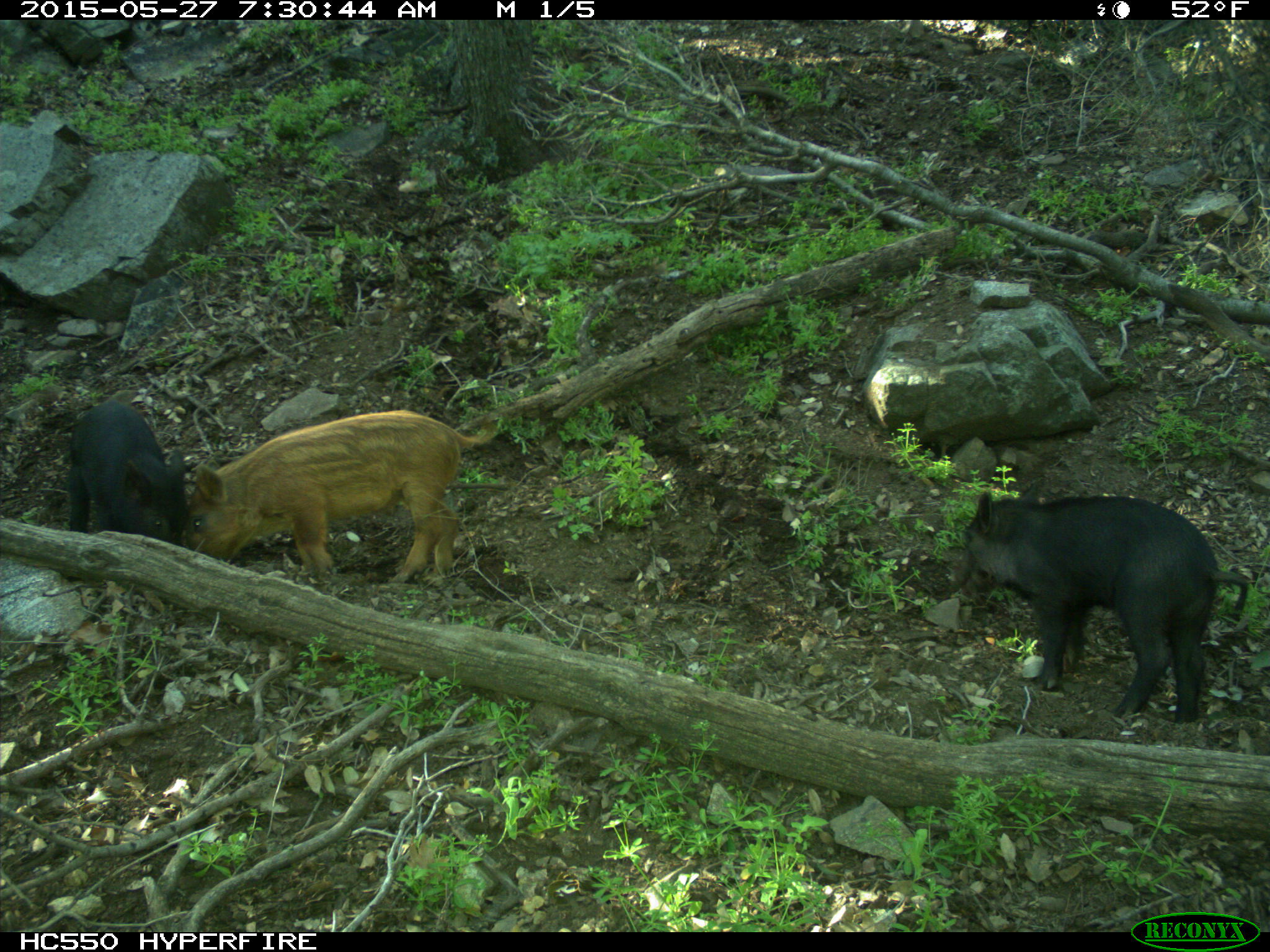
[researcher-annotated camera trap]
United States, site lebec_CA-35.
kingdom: Animalia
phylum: Chordata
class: Mammalia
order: Artiodactyla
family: Suidae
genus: Sus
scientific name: Sus scrofa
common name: wild boar